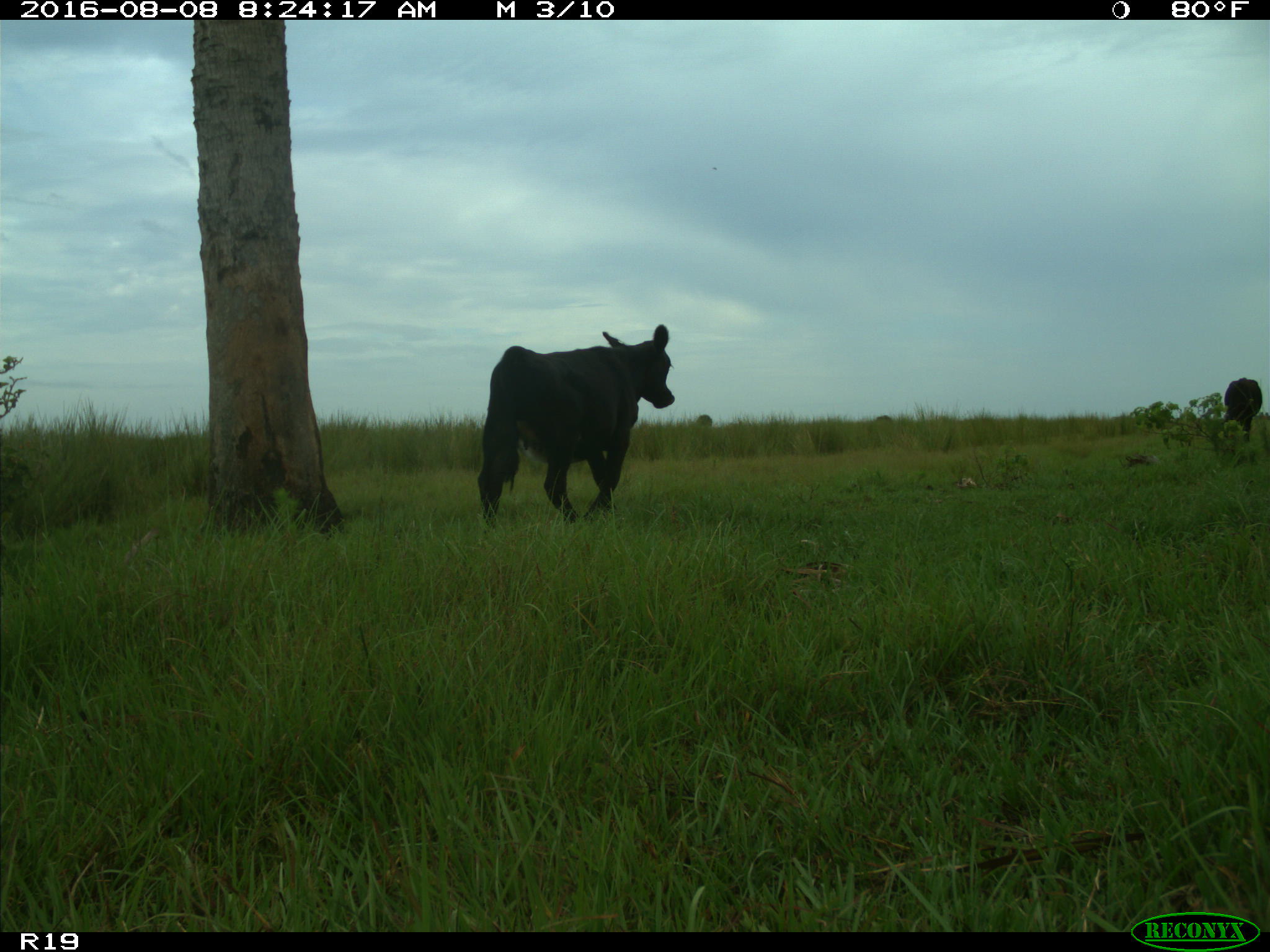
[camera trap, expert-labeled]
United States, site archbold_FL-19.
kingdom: Animalia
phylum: Chordata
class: Mammalia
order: Artiodactyla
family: Bovidae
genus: Bos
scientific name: Bos taurus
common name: domestic cow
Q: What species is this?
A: Bos taurus (domestic cow).